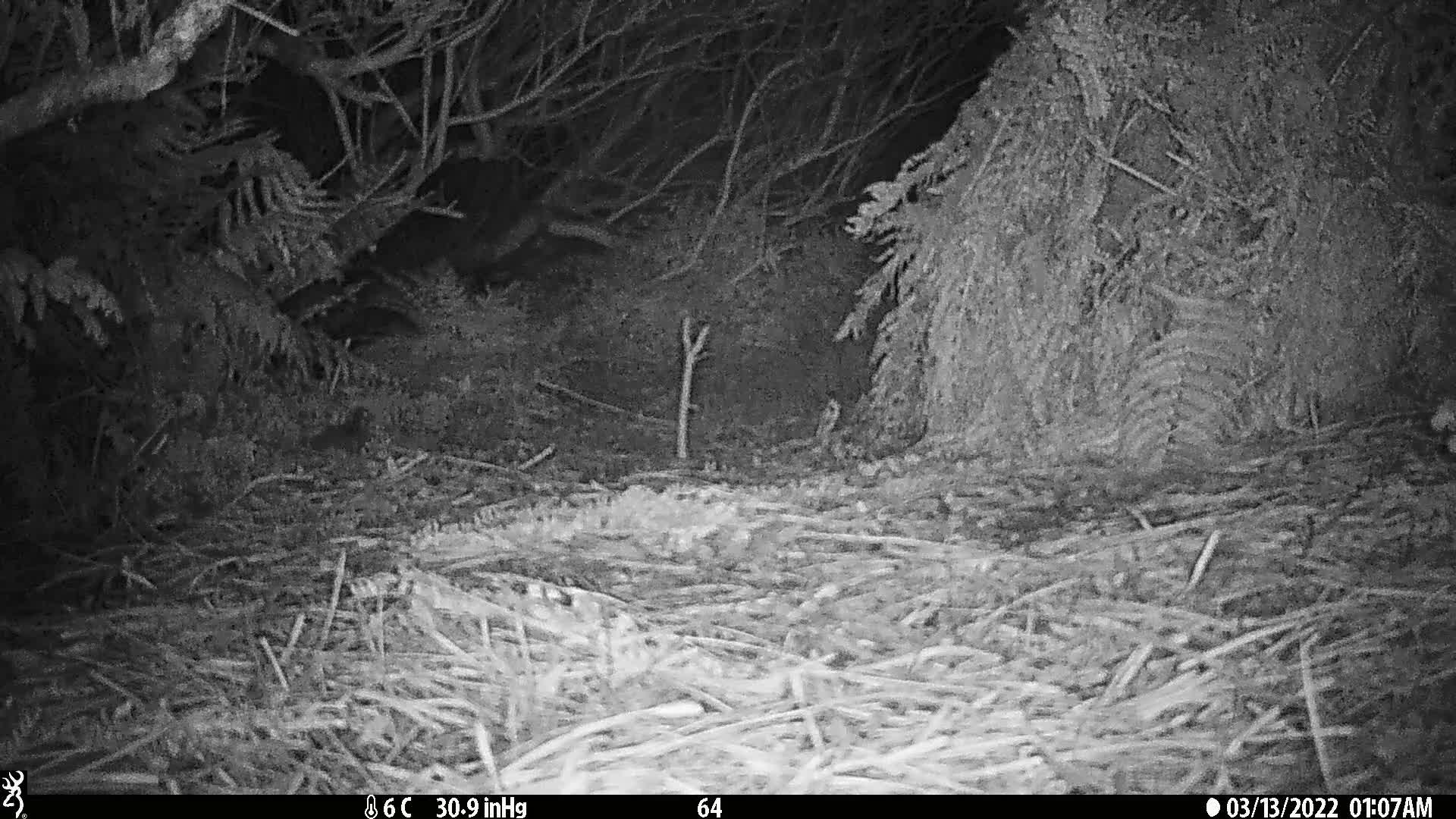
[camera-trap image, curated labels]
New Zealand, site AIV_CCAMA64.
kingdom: Animalia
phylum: Chordata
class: Mammalia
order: Rodentia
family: Muridae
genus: Mus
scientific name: Mus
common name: mouse